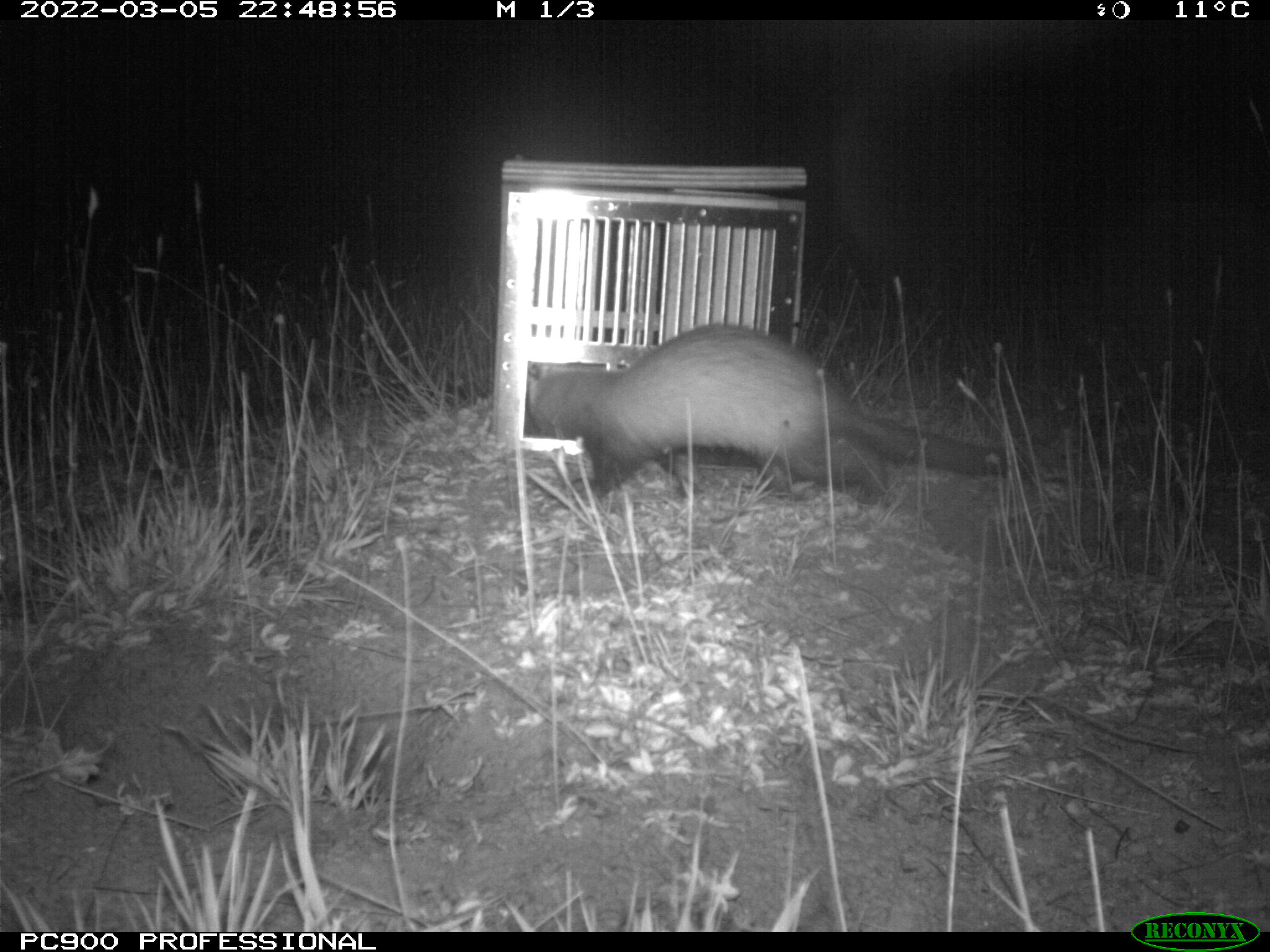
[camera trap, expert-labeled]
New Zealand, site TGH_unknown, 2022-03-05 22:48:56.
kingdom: Animalia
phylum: Chordata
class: Mammalia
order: Carnivora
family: Mustelidae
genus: Mustela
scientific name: Mustela furo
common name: ferret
Ferret (Mustela furo).